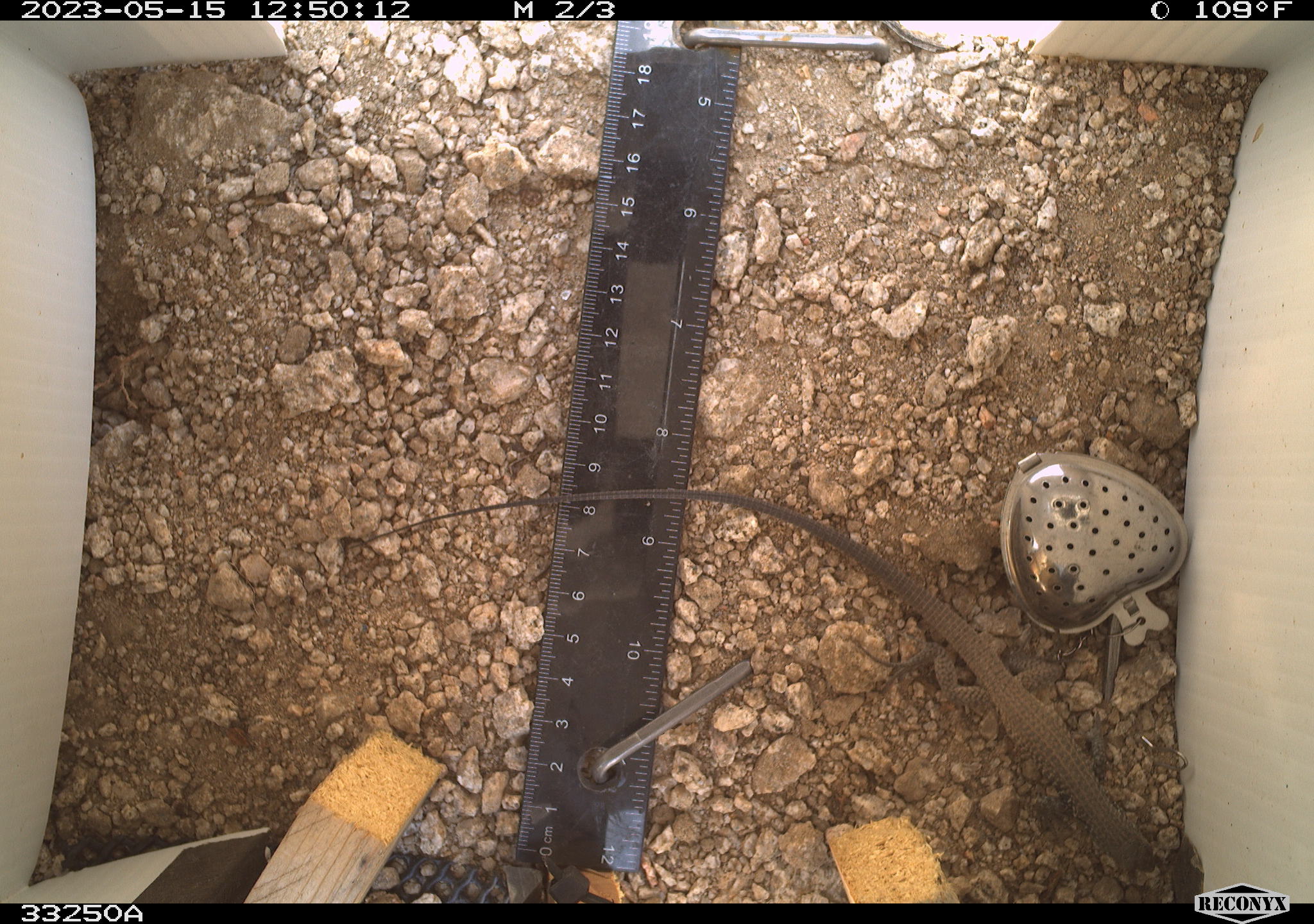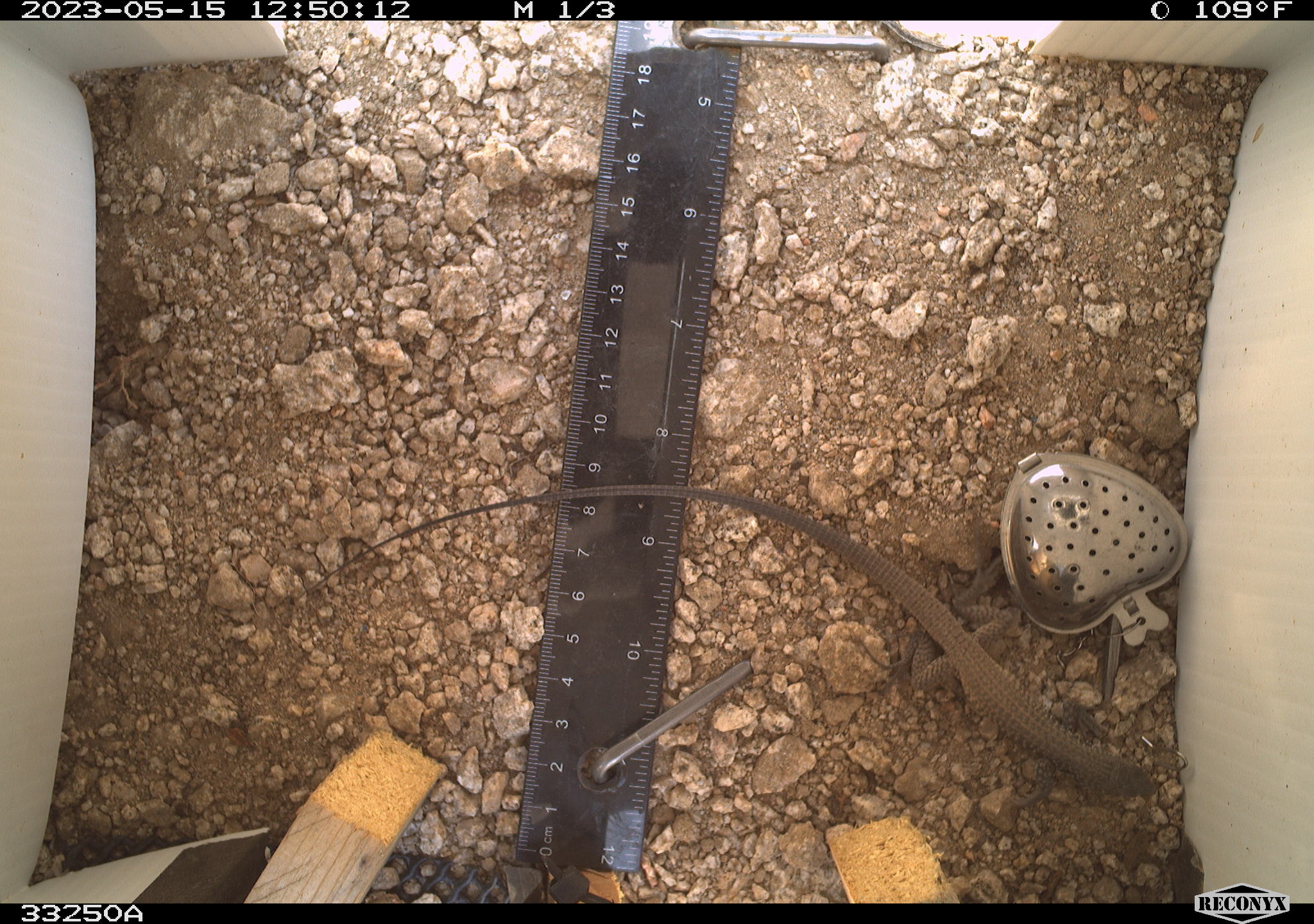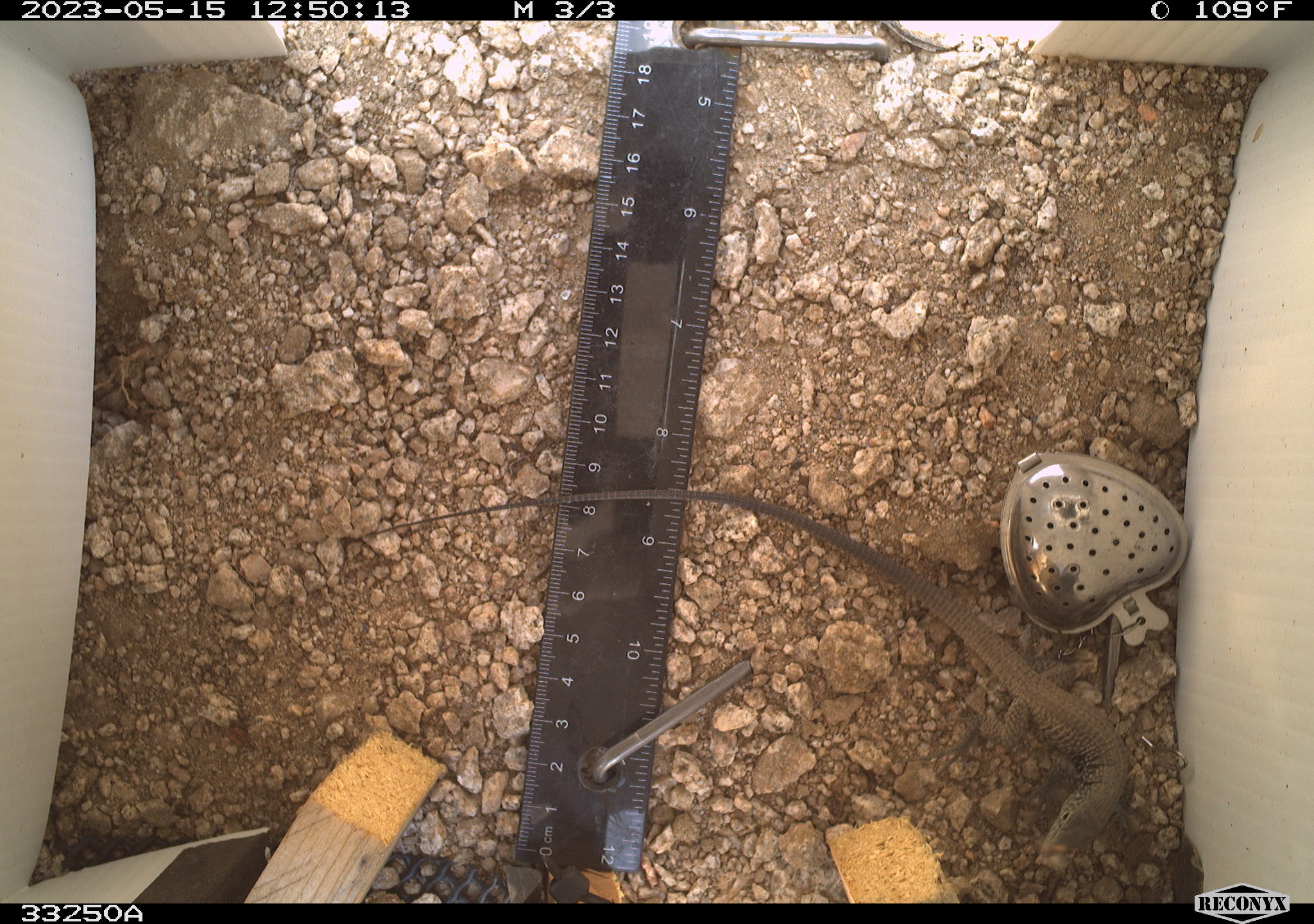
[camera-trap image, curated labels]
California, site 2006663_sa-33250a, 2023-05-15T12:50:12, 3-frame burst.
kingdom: Animalia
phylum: Chordata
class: Reptilia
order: Squamata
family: Teiidae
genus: Aspidoscelis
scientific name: Aspidoscelis tigris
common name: western whiptail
Western whiptail (Aspidoscelis tigris).